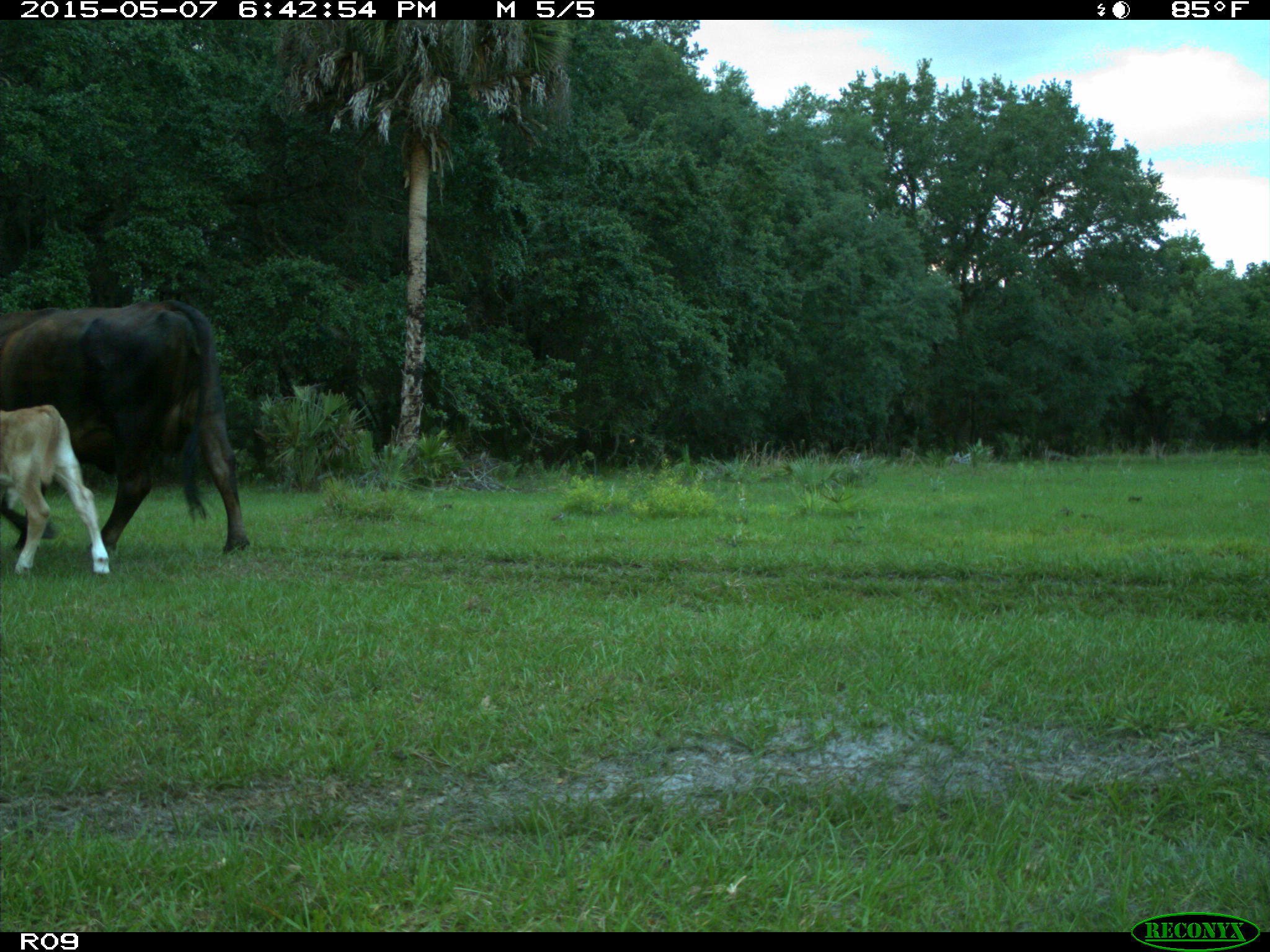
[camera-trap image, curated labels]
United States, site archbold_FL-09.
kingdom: Animalia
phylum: Chordata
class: Mammalia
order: Artiodactyla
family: Bovidae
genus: Bos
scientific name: Bos taurus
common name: domestic cow